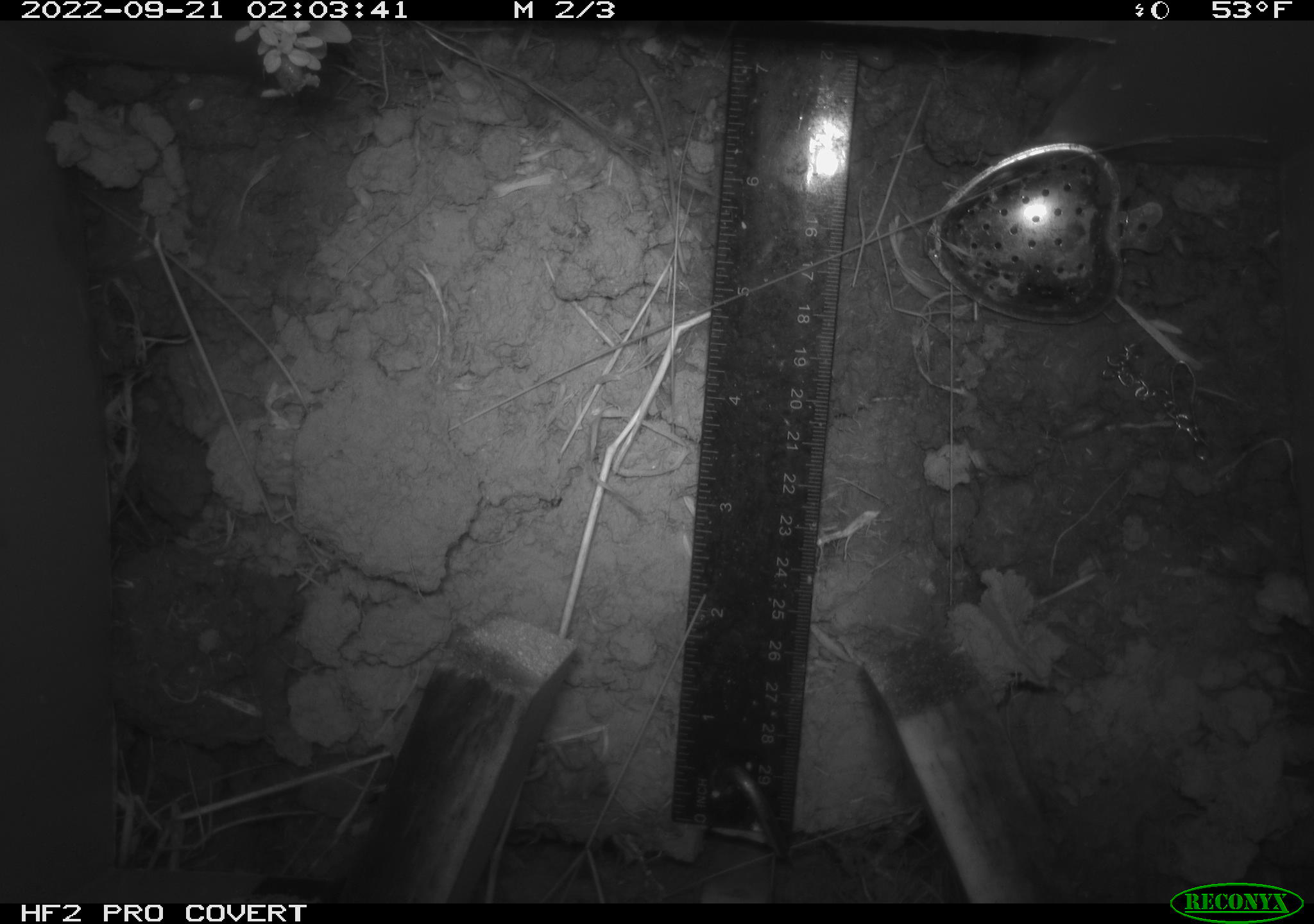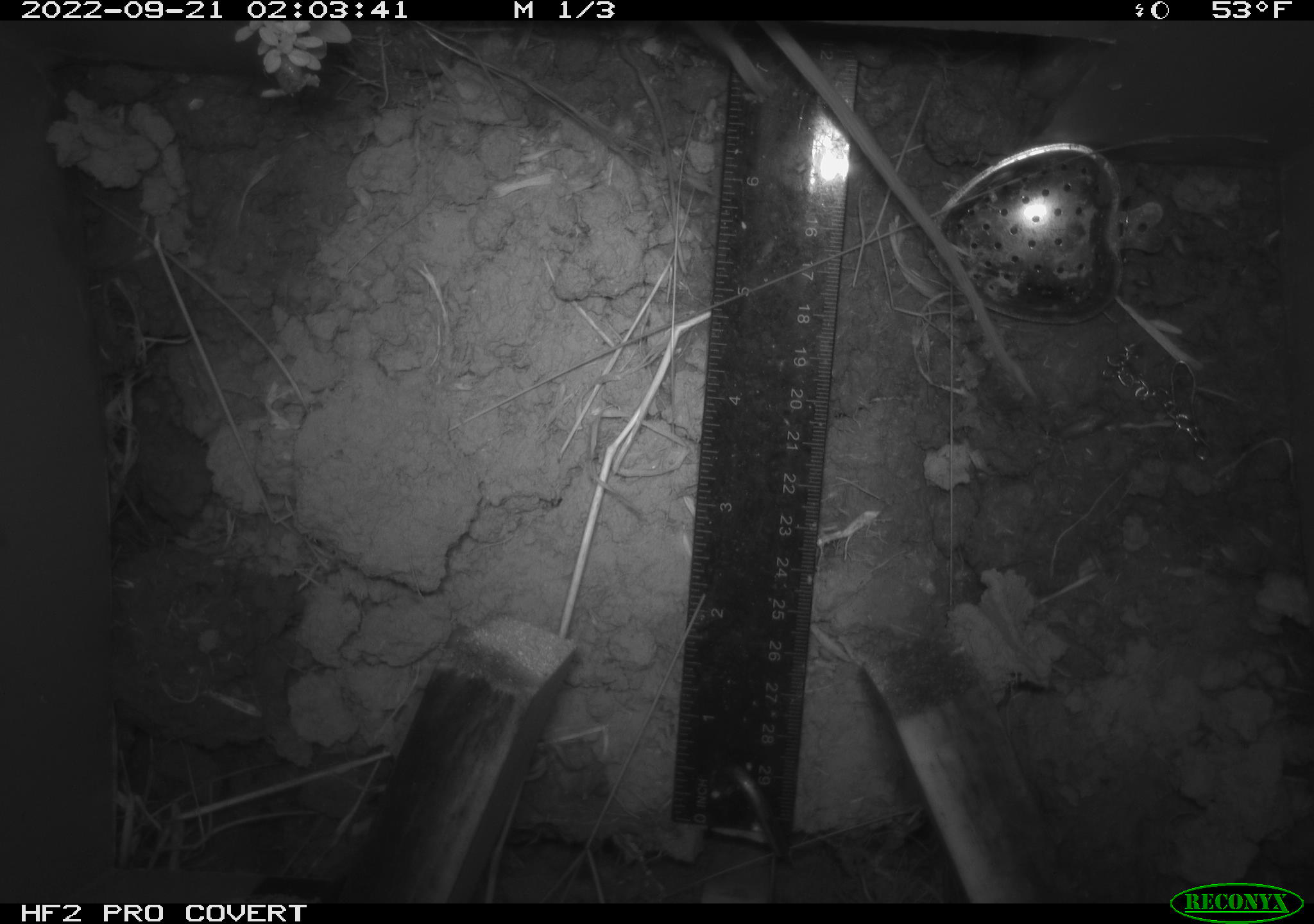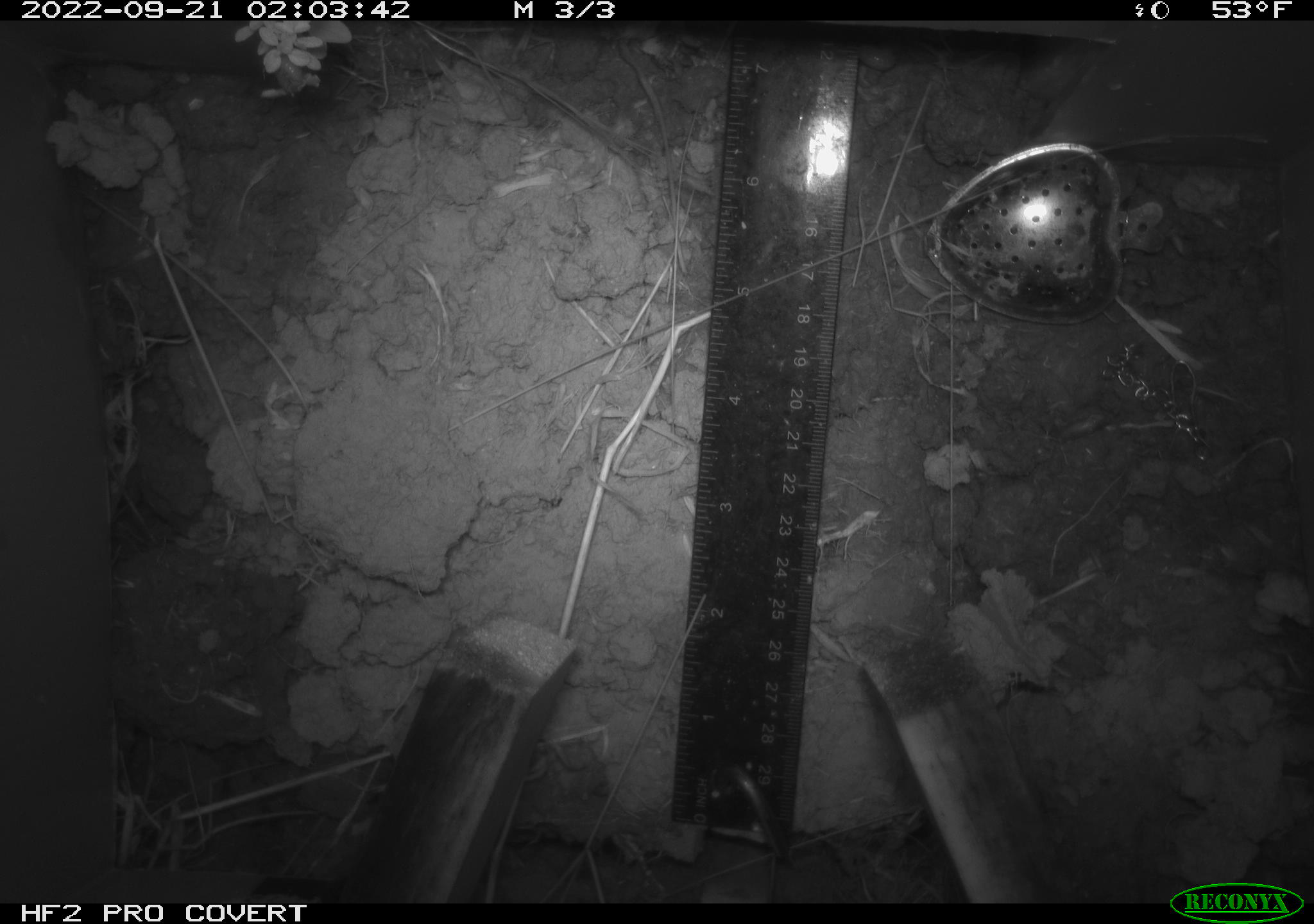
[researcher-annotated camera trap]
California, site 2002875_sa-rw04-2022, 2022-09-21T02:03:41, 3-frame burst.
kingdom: Animalia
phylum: Chordata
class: Mammalia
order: Rodentia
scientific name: Rodentia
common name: mouse species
Mouse species (Rodentia).